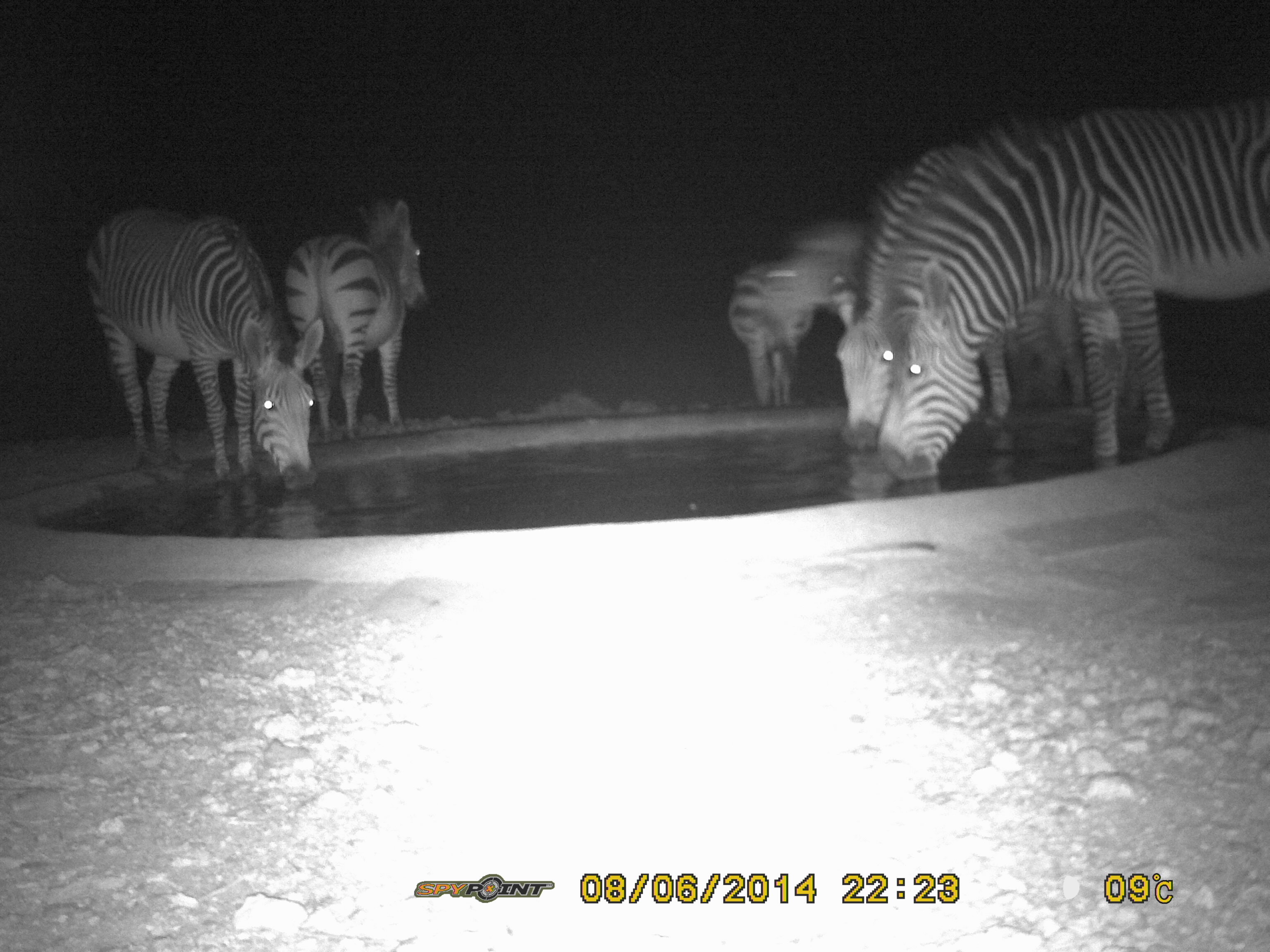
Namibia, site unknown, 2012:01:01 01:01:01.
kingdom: Animalia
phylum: Chordata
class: Mammalia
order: Perissodactyla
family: Equidae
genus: Equus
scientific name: Equus zebra hartmannae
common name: hartmann's mountain zebra